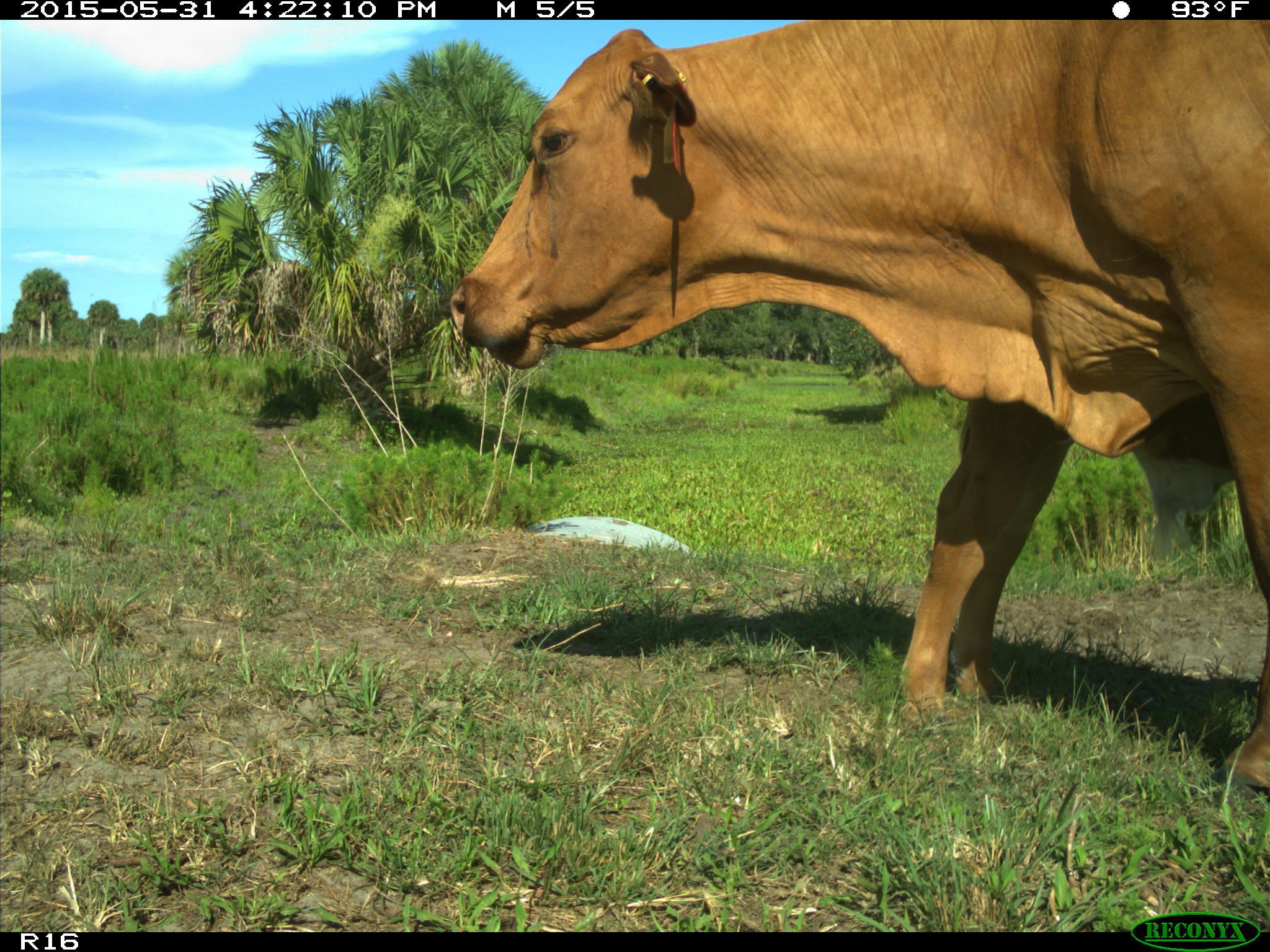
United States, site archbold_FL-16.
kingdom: Animalia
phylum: Chordata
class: Mammalia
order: Artiodactyla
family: Bovidae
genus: Bos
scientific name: Bos taurus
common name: domestic cow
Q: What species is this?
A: Bos taurus (domestic cow).